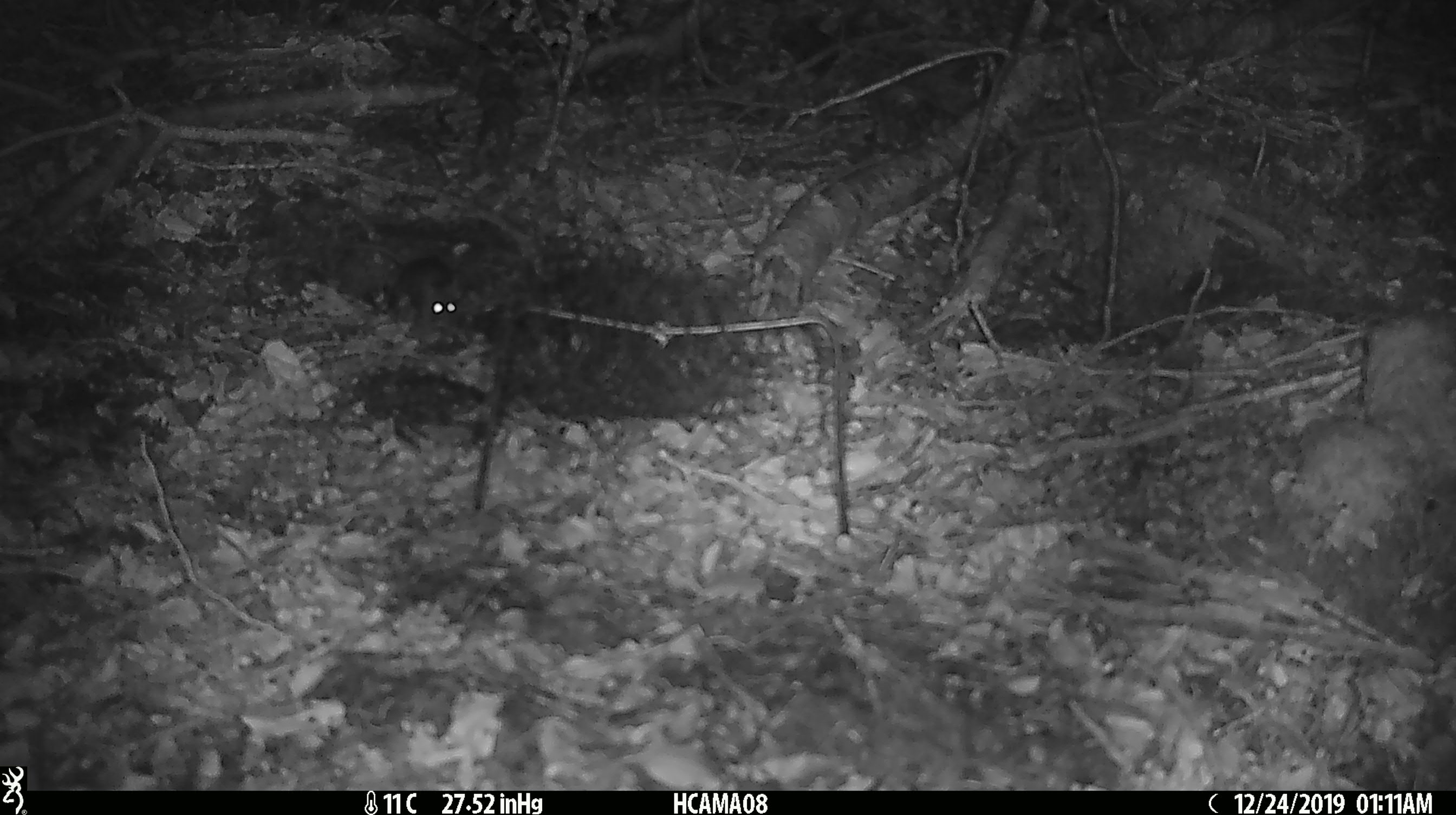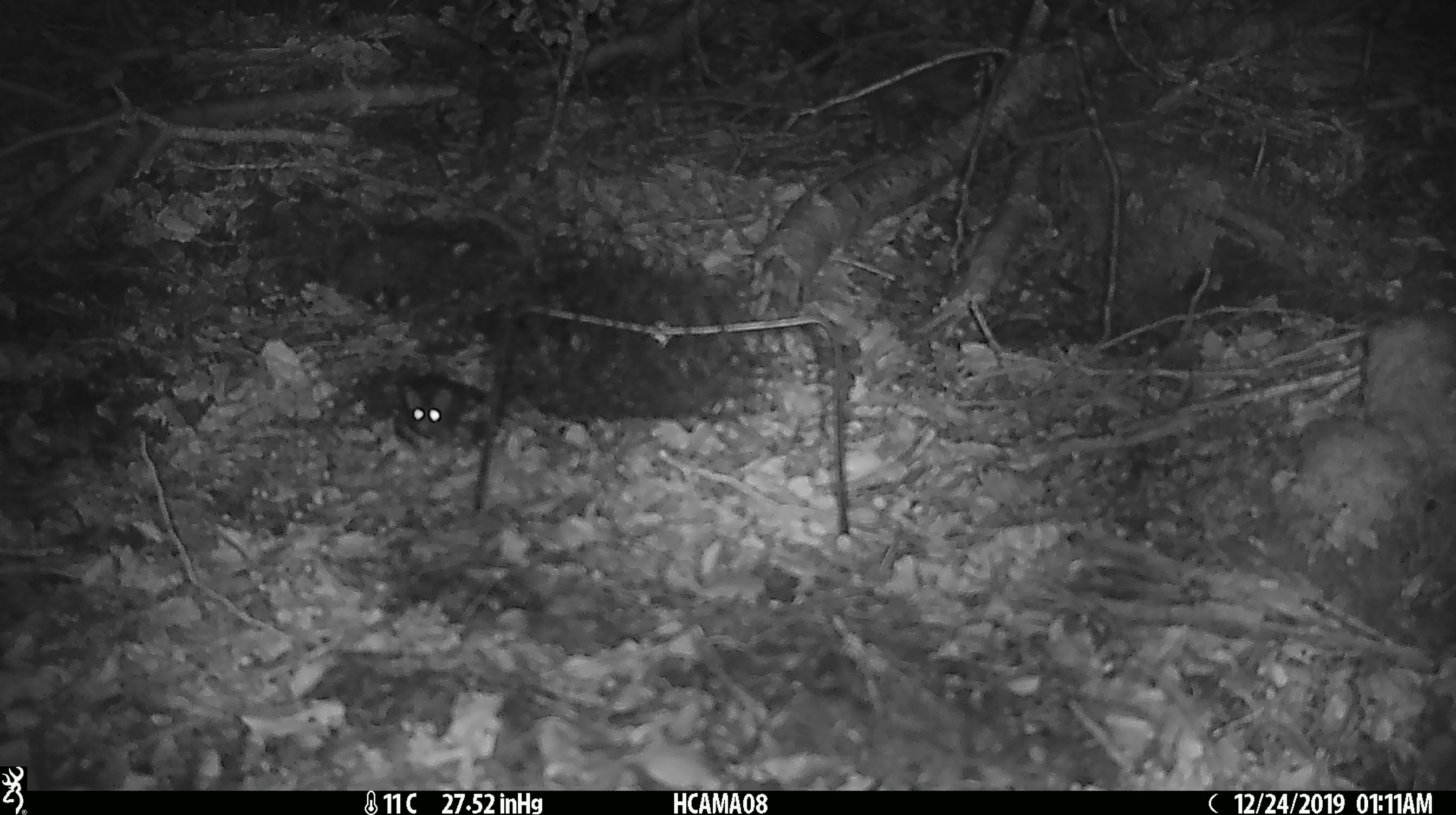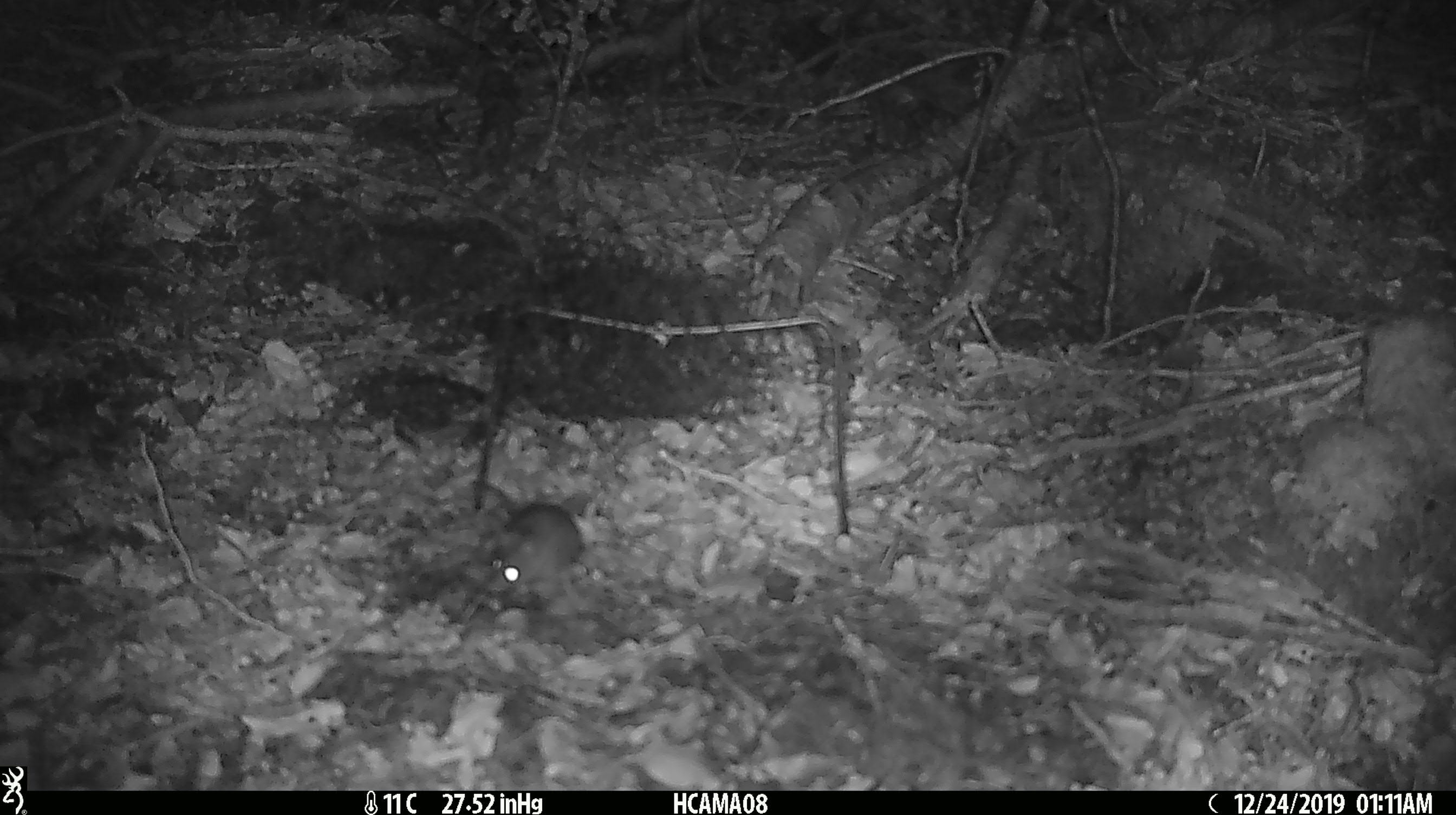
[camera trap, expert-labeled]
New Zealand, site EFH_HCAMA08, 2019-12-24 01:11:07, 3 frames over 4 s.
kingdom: Animalia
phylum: Chordata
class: Mammalia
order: Rodentia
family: Muridae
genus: Mus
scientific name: Mus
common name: mouse